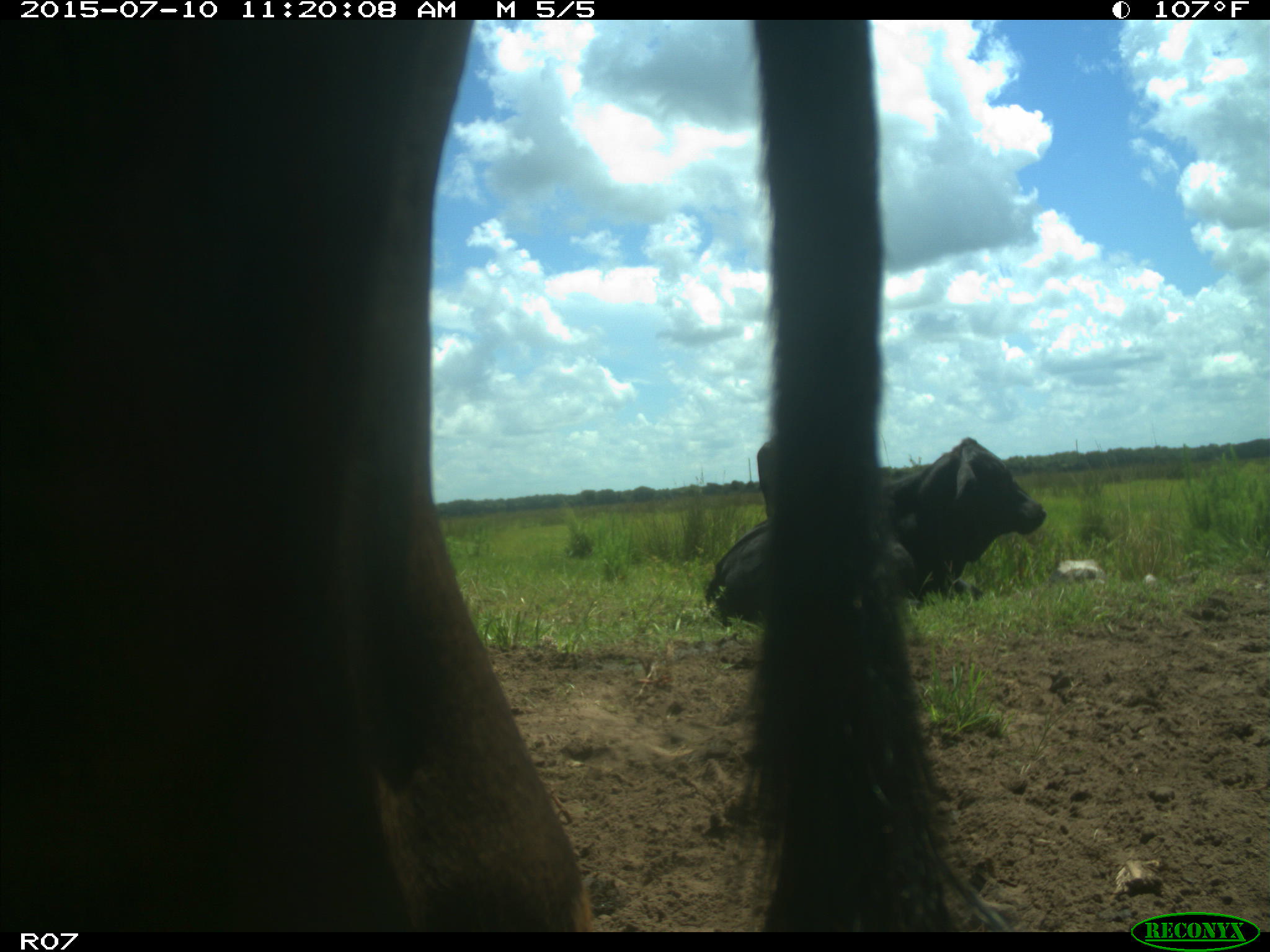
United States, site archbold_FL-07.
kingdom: Animalia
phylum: Chordata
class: Mammalia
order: Artiodactyla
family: Bovidae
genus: Bos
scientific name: Bos taurus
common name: domestic cow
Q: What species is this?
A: Bos taurus (domestic cow).